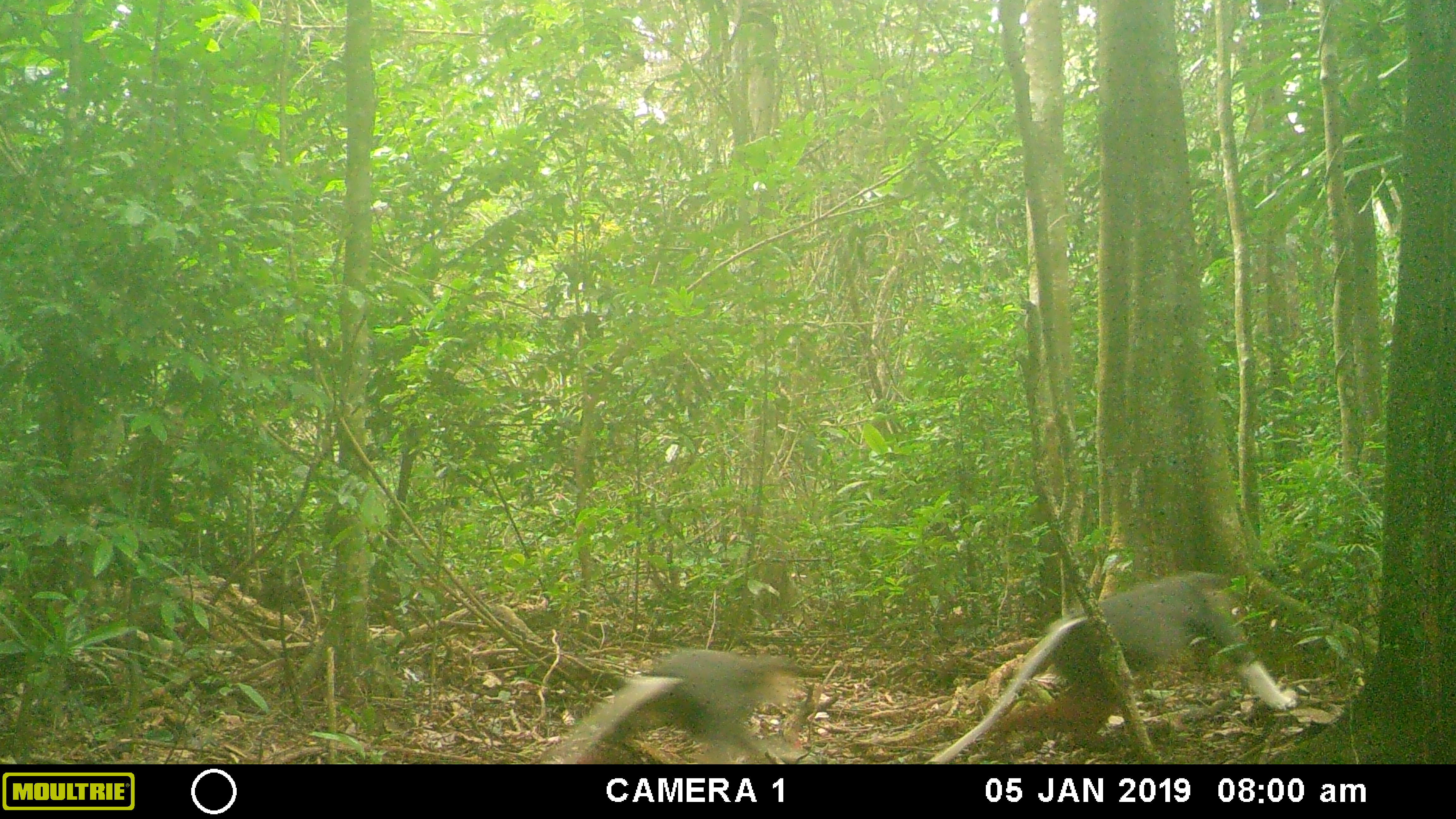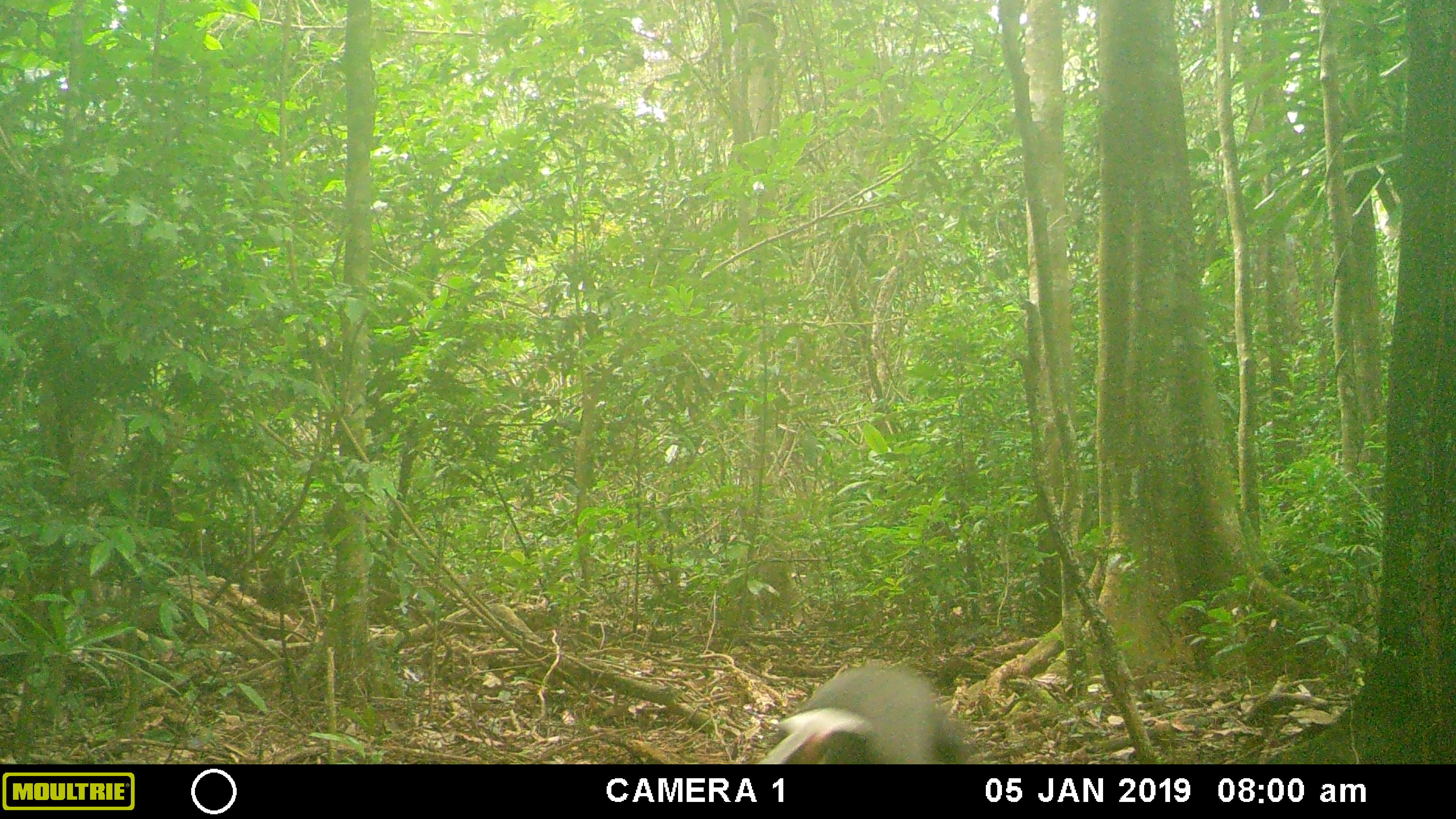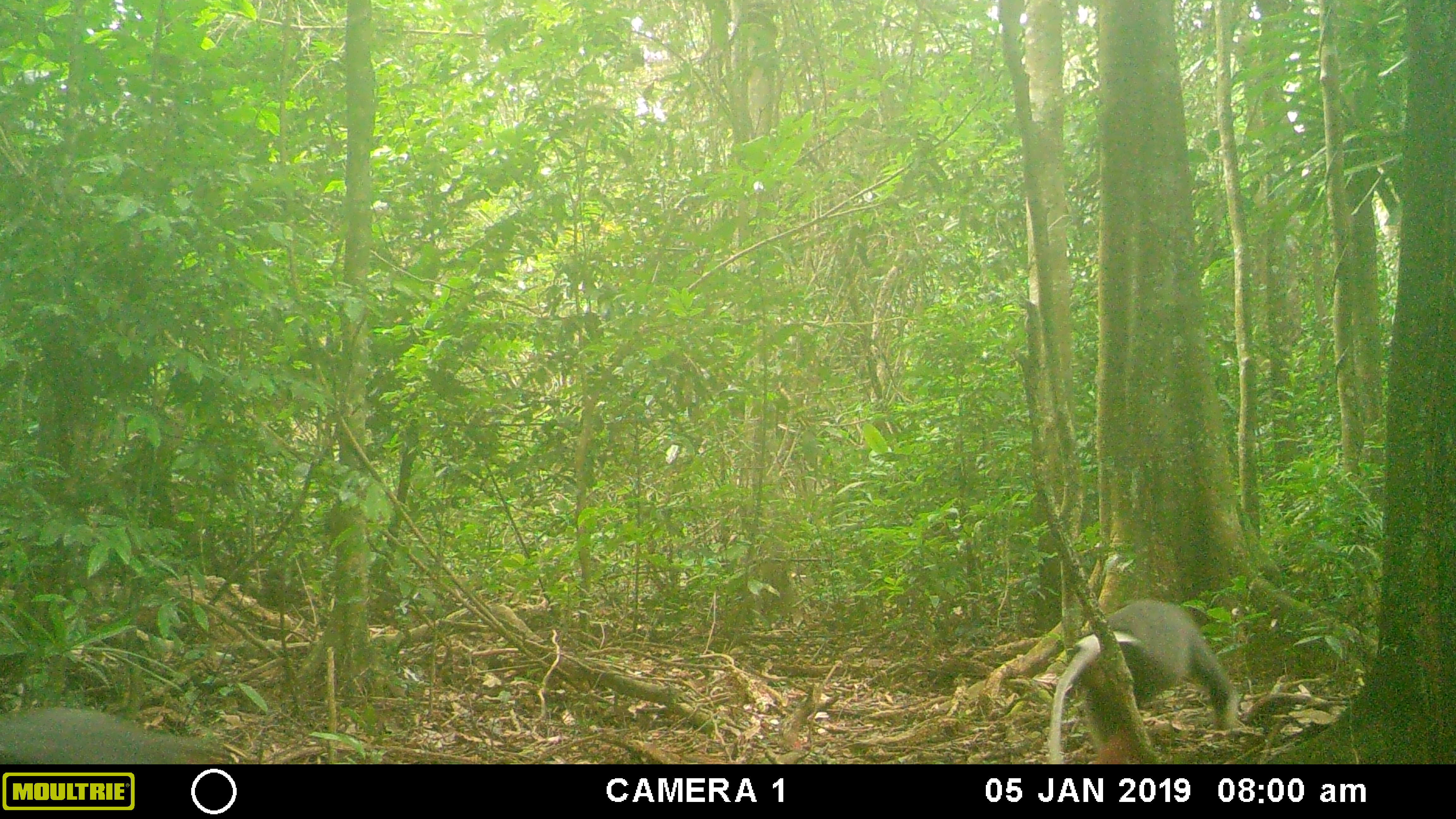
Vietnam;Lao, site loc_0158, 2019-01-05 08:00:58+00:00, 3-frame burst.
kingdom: Animalia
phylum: Chordata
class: Mammalia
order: Primates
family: Cercopithecidae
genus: Pygathrix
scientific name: Pygathrix nemaeus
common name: red-shanked douc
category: red shanked douc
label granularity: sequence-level